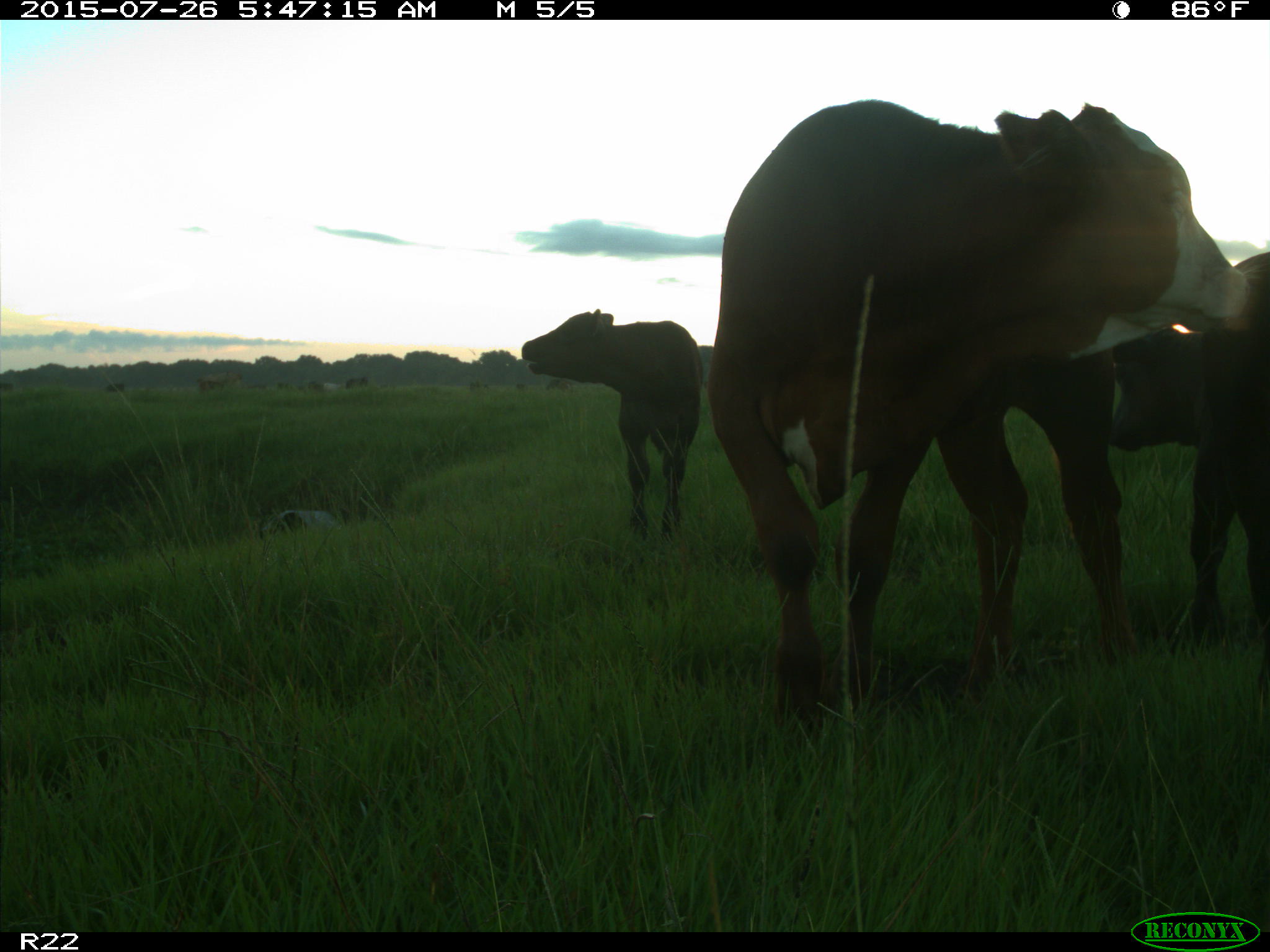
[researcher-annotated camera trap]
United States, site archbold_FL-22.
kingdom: Animalia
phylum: Chordata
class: Mammalia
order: Artiodactyla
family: Bovidae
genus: Bos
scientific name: Bos taurus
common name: domestic cow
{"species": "Bos taurus (domestic cow)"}